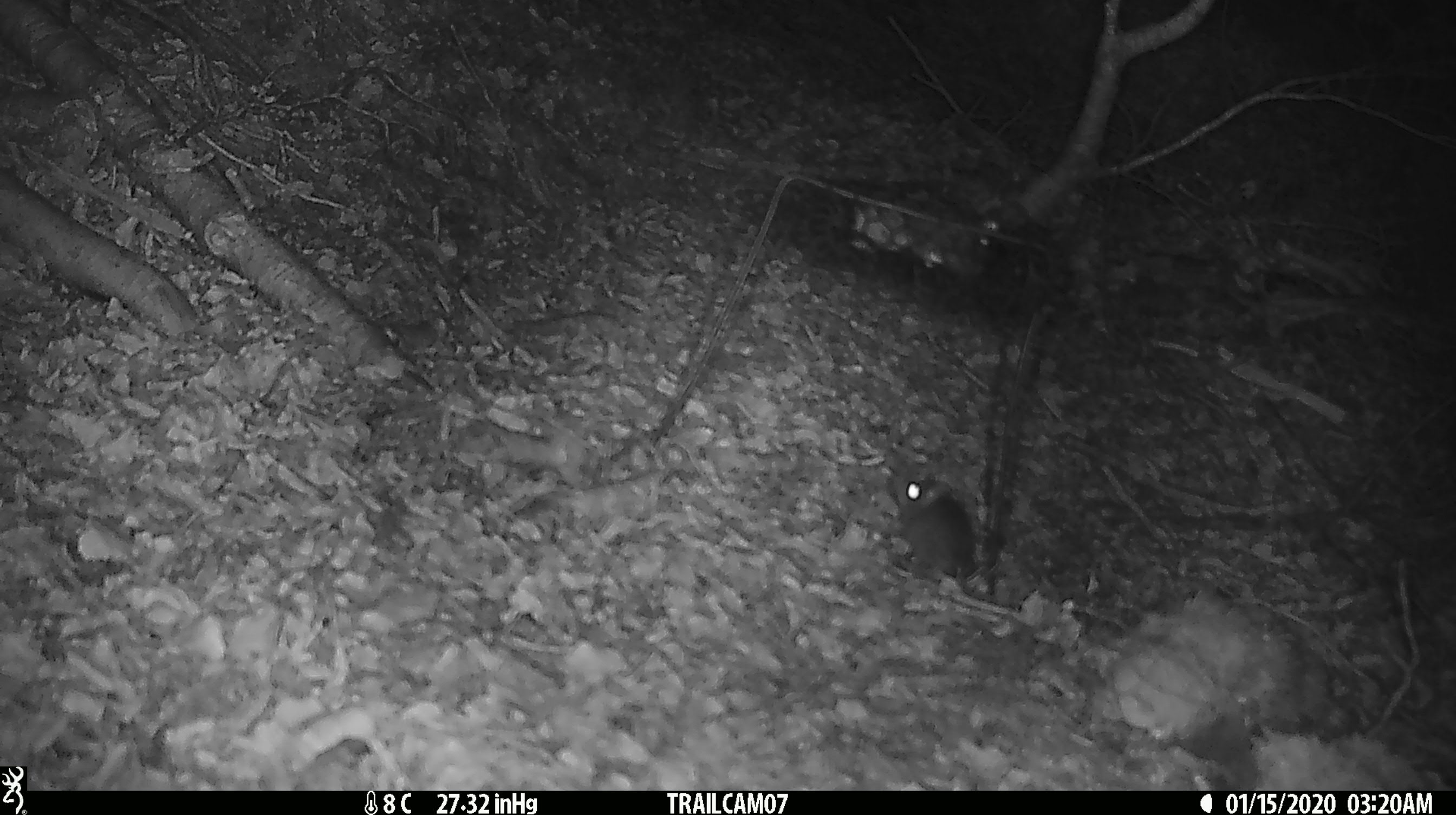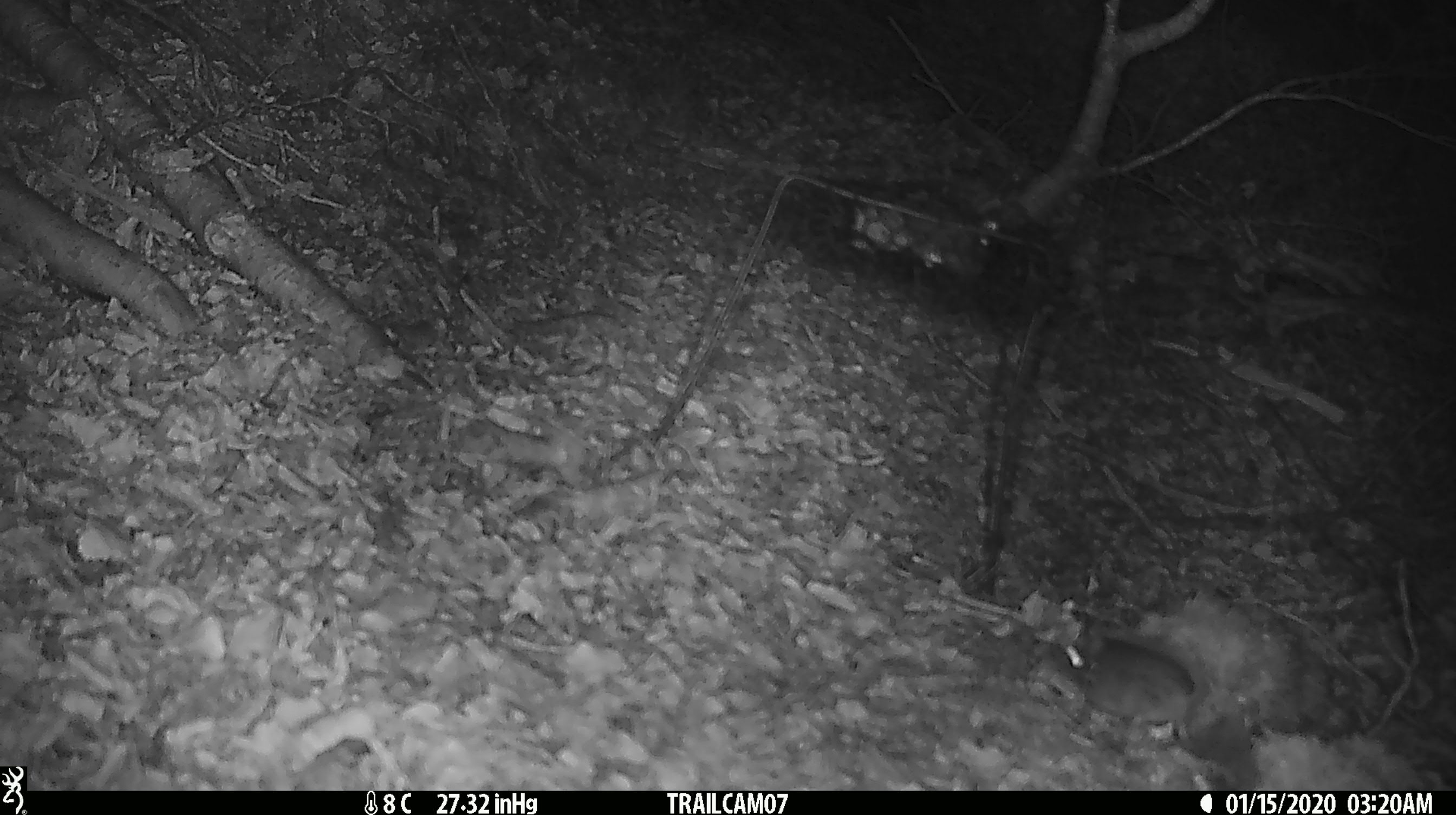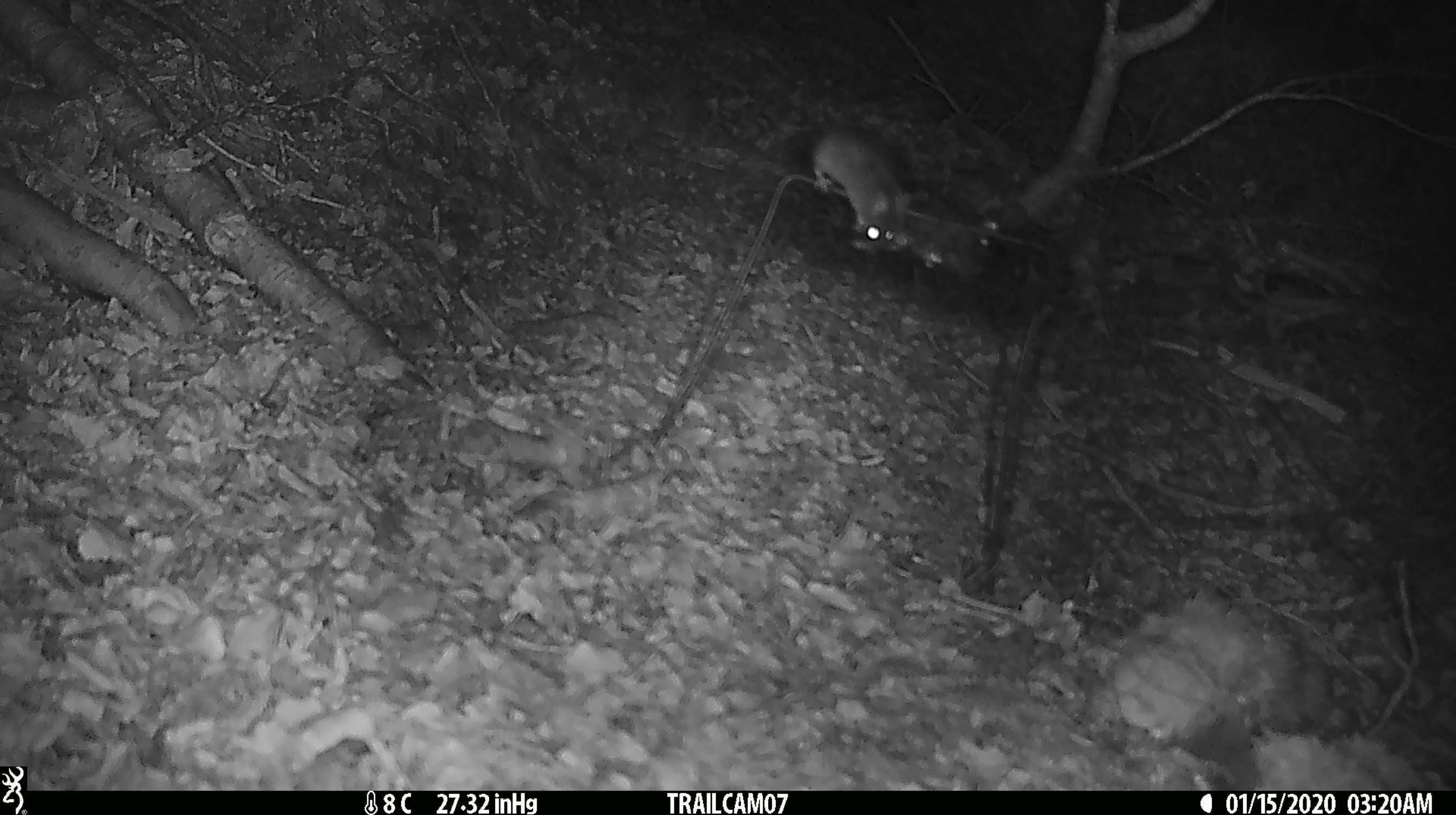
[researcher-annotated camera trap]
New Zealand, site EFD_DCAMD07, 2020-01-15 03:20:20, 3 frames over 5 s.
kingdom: Animalia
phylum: Chordata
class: Mammalia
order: Rodentia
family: Muridae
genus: Mus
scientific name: Mus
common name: mouse